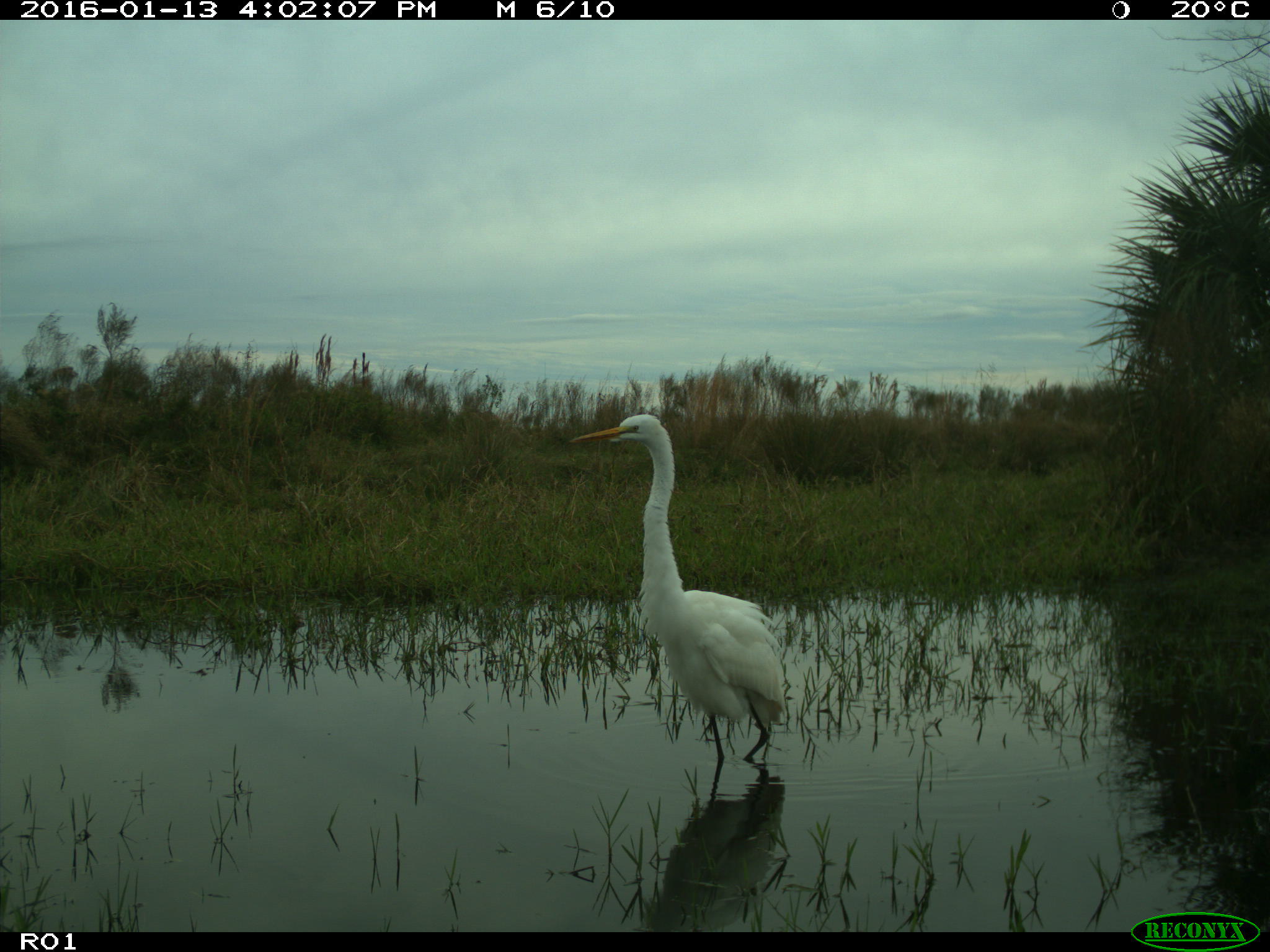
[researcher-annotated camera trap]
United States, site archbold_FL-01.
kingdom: Animalia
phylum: Chordata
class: Aves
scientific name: Aves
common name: birds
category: unidentified bird